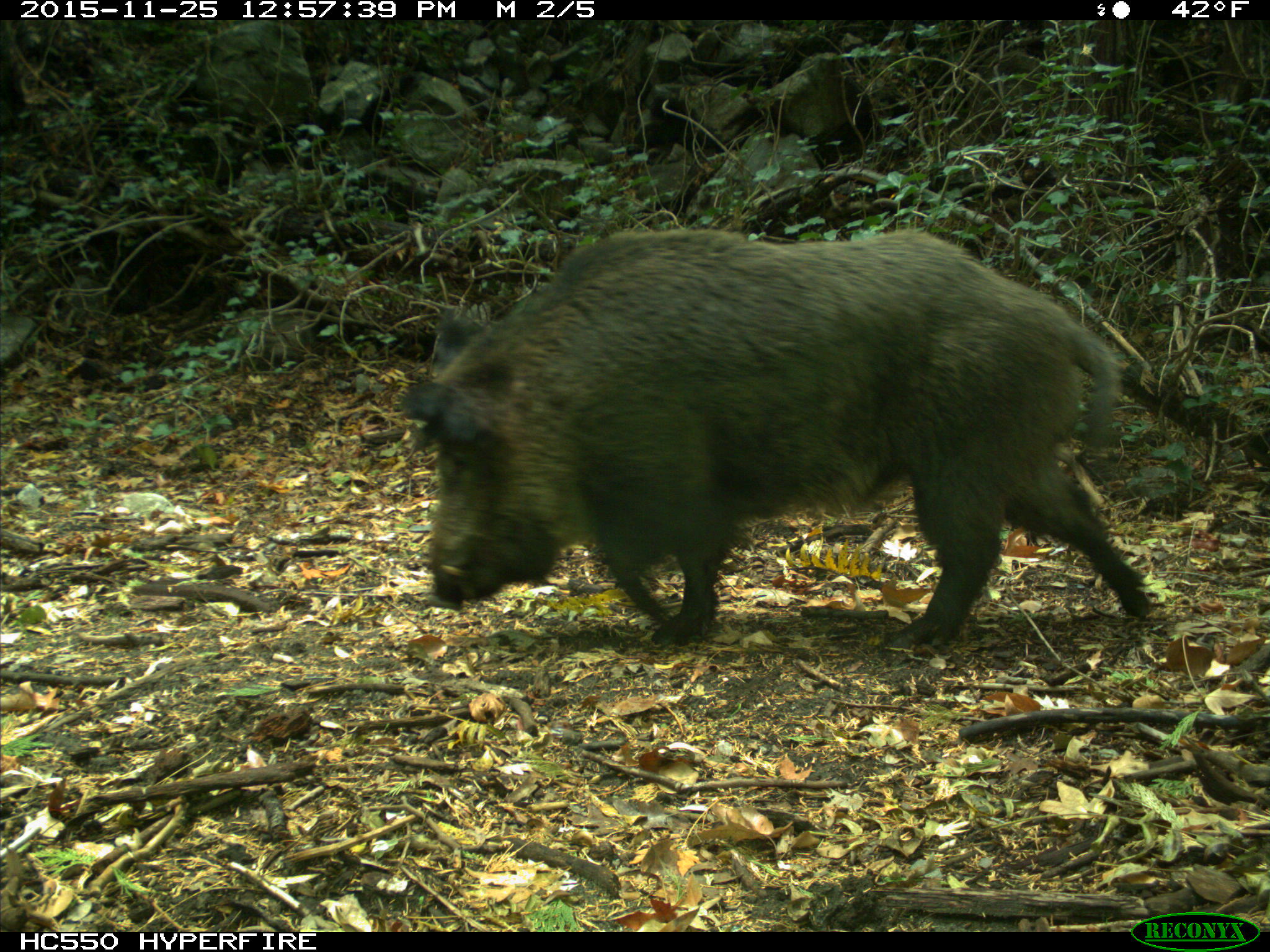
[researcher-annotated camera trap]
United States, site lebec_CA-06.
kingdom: Animalia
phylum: Chordata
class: Mammalia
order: Artiodactyla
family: Suidae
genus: Sus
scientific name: Sus scrofa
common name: wild boar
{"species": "Sus scrofa (wild boar)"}